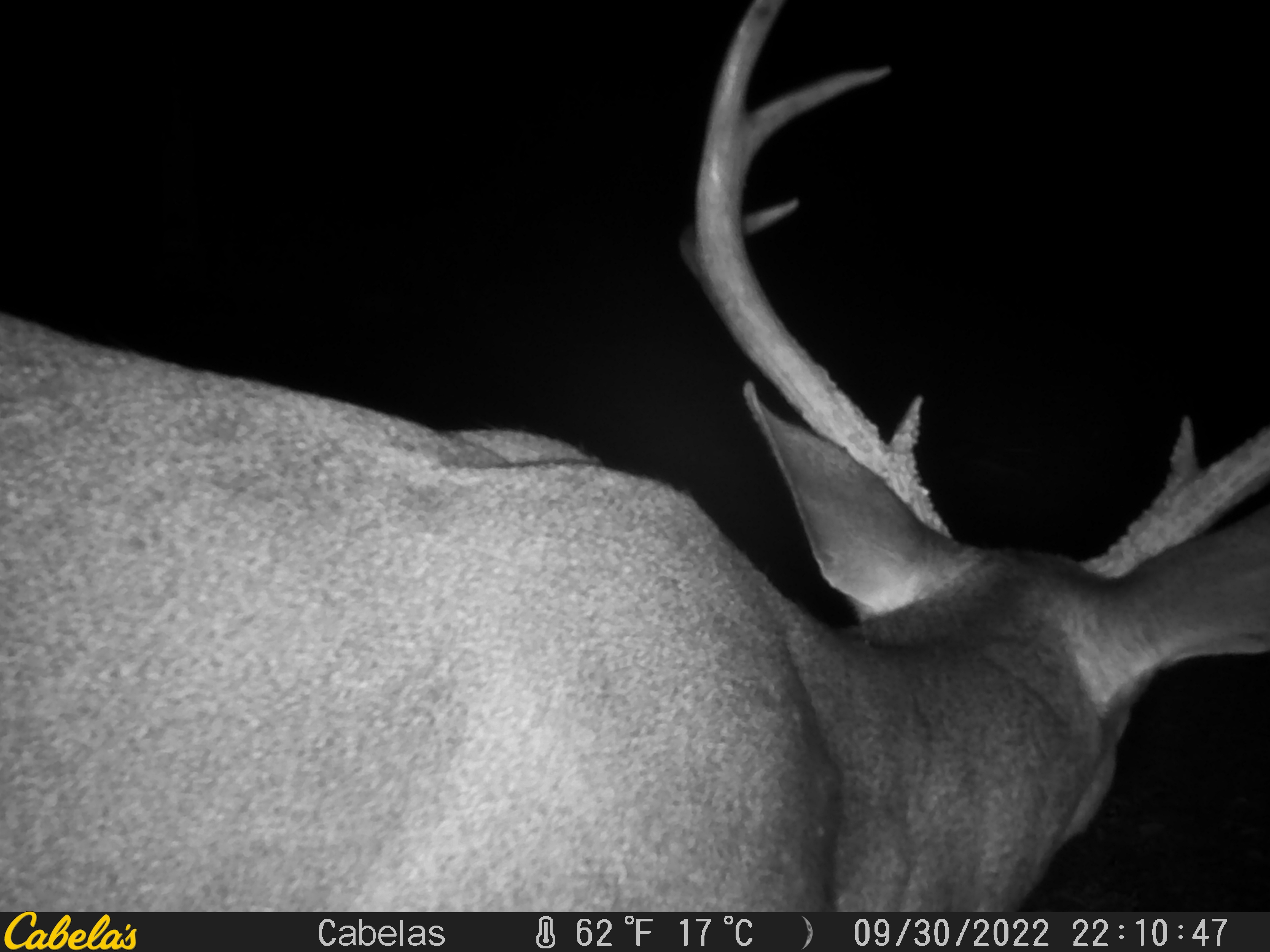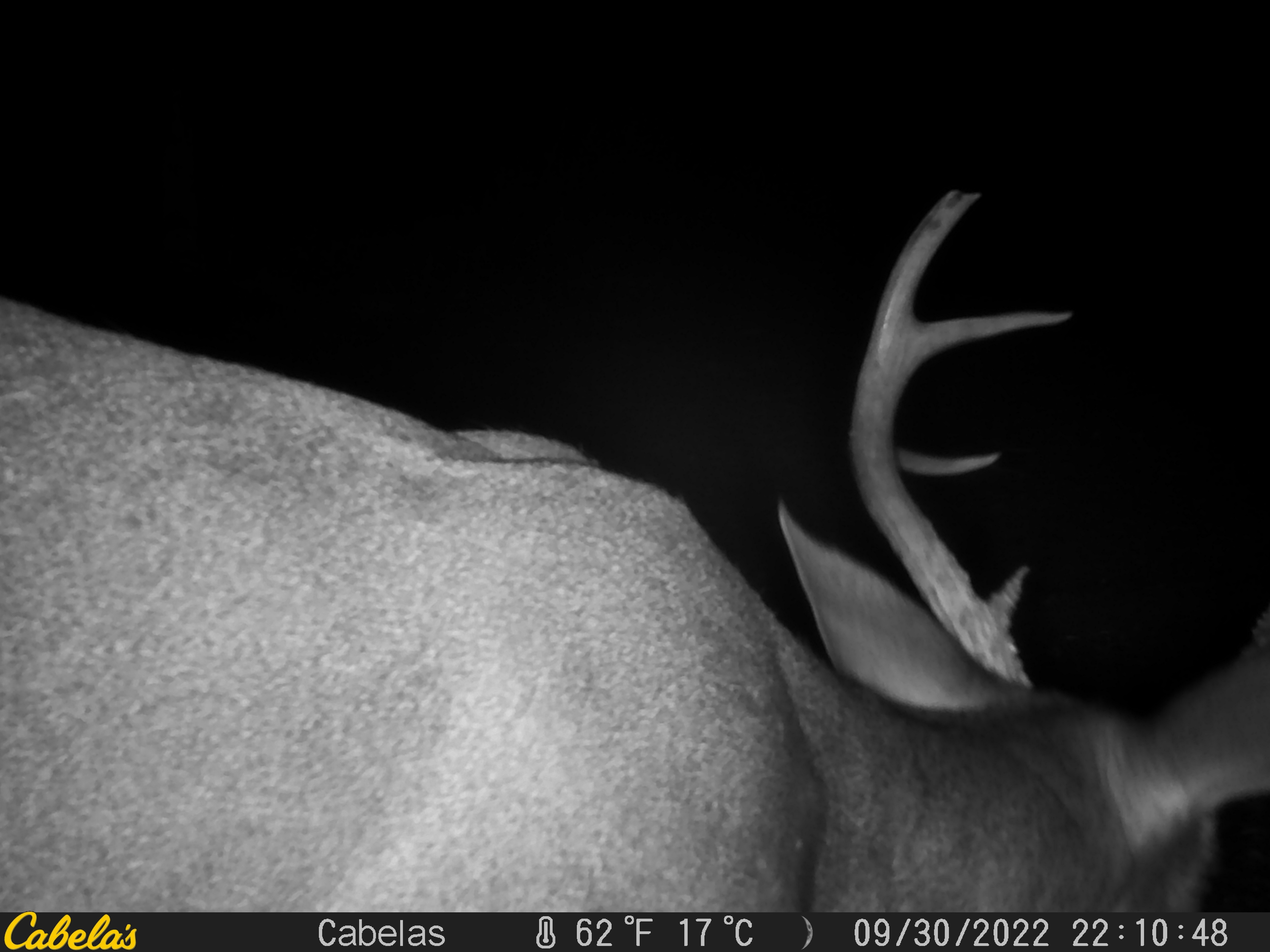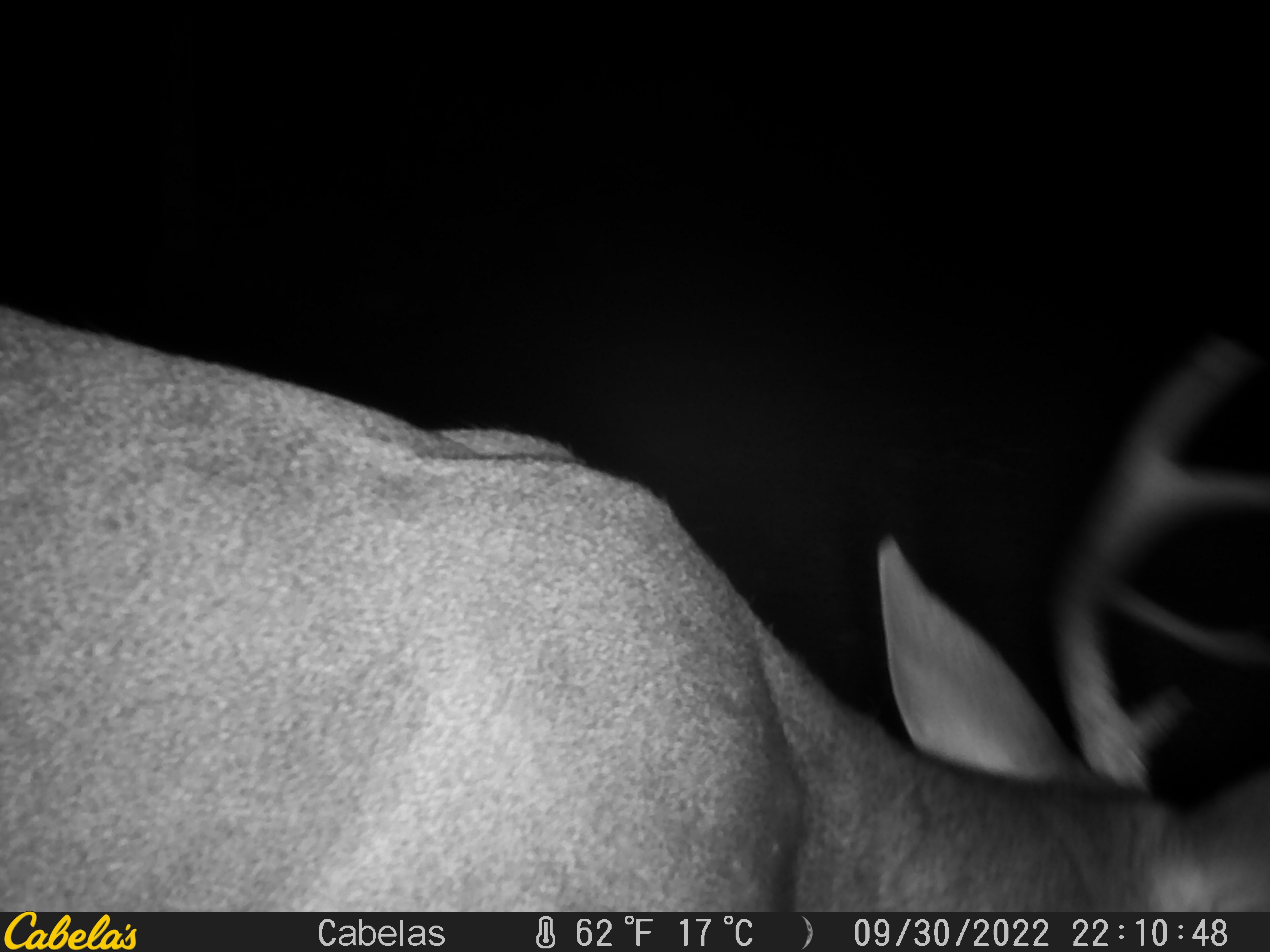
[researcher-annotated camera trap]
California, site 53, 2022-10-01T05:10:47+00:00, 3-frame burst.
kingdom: Animalia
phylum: Chordata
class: Mammalia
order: Artiodactyla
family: Cervidae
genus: Odocoileus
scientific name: Odocoileus hemionus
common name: mule deer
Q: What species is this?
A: Mule deer (Odocoileus hemionus).